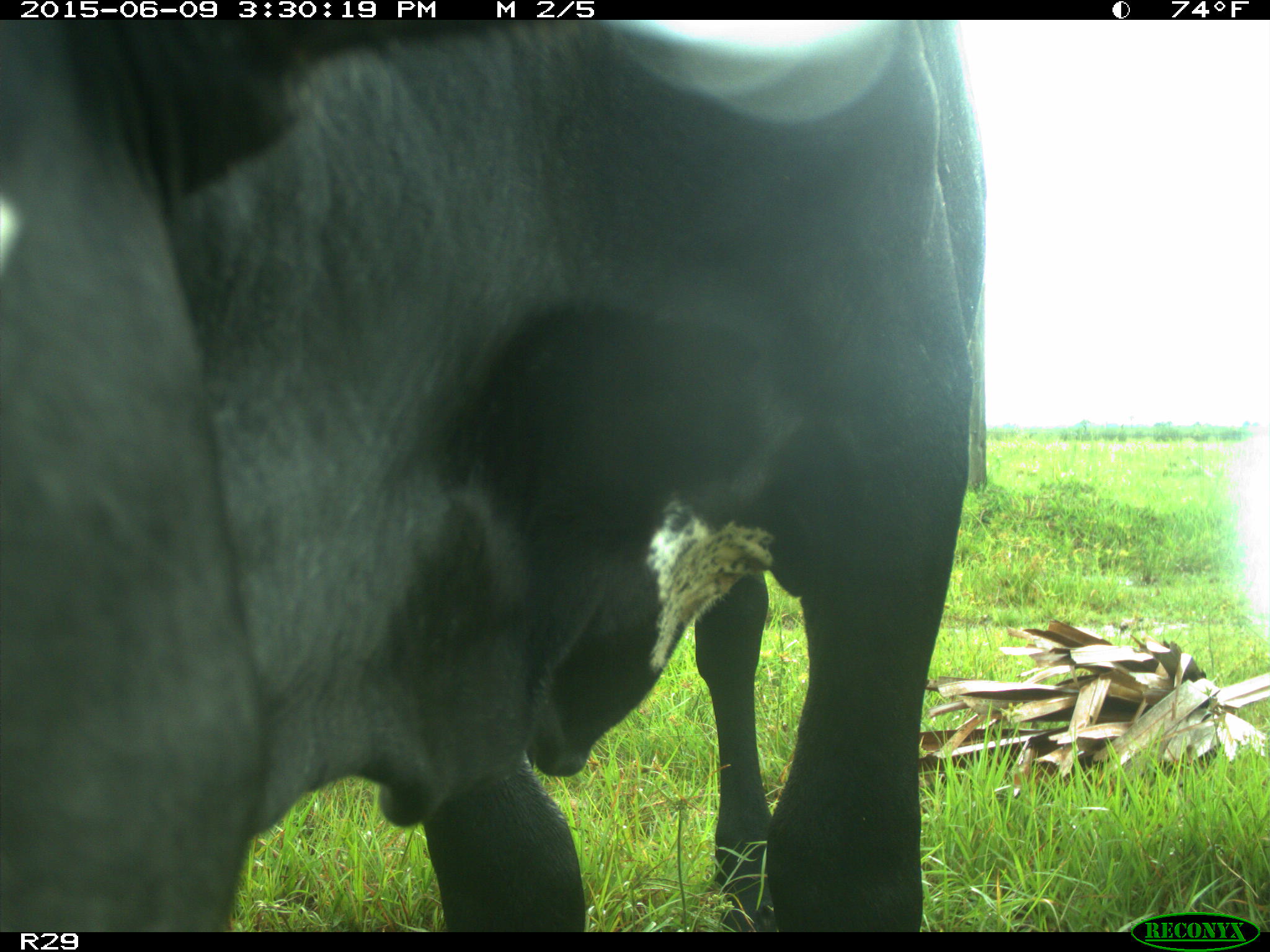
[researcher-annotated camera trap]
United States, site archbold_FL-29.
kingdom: Animalia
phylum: Chordata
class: Mammalia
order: Artiodactyla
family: Bovidae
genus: Bos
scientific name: Bos taurus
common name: domestic cow